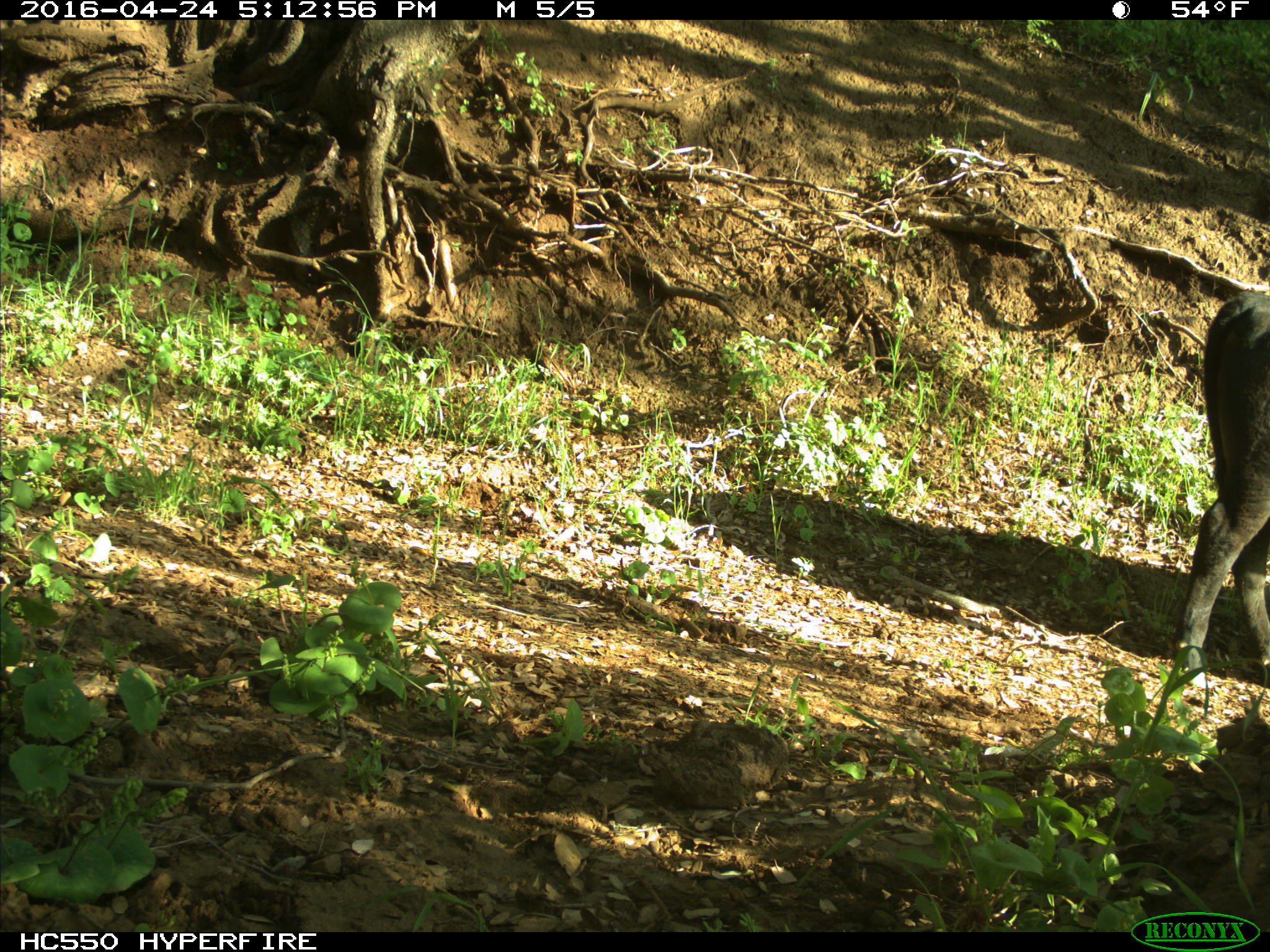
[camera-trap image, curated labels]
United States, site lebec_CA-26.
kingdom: Animalia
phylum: Chordata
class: Mammalia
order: Artiodactyla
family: Bovidae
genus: Bos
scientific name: Bos taurus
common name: domestic cow